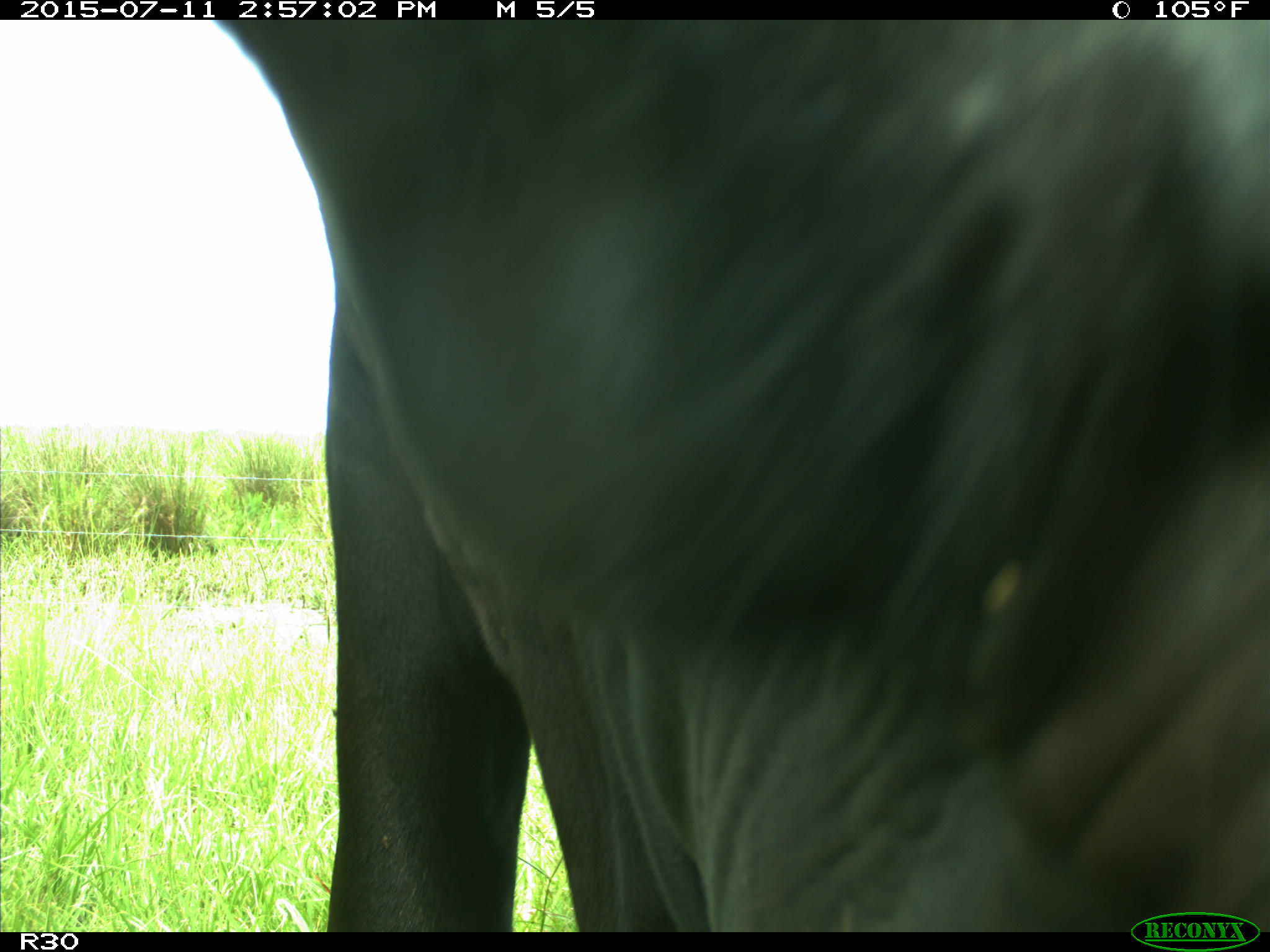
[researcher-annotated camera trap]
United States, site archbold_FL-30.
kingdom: Animalia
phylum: Chordata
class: Mammalia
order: Artiodactyla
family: Bovidae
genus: Bos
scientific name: Bos taurus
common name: domestic cow